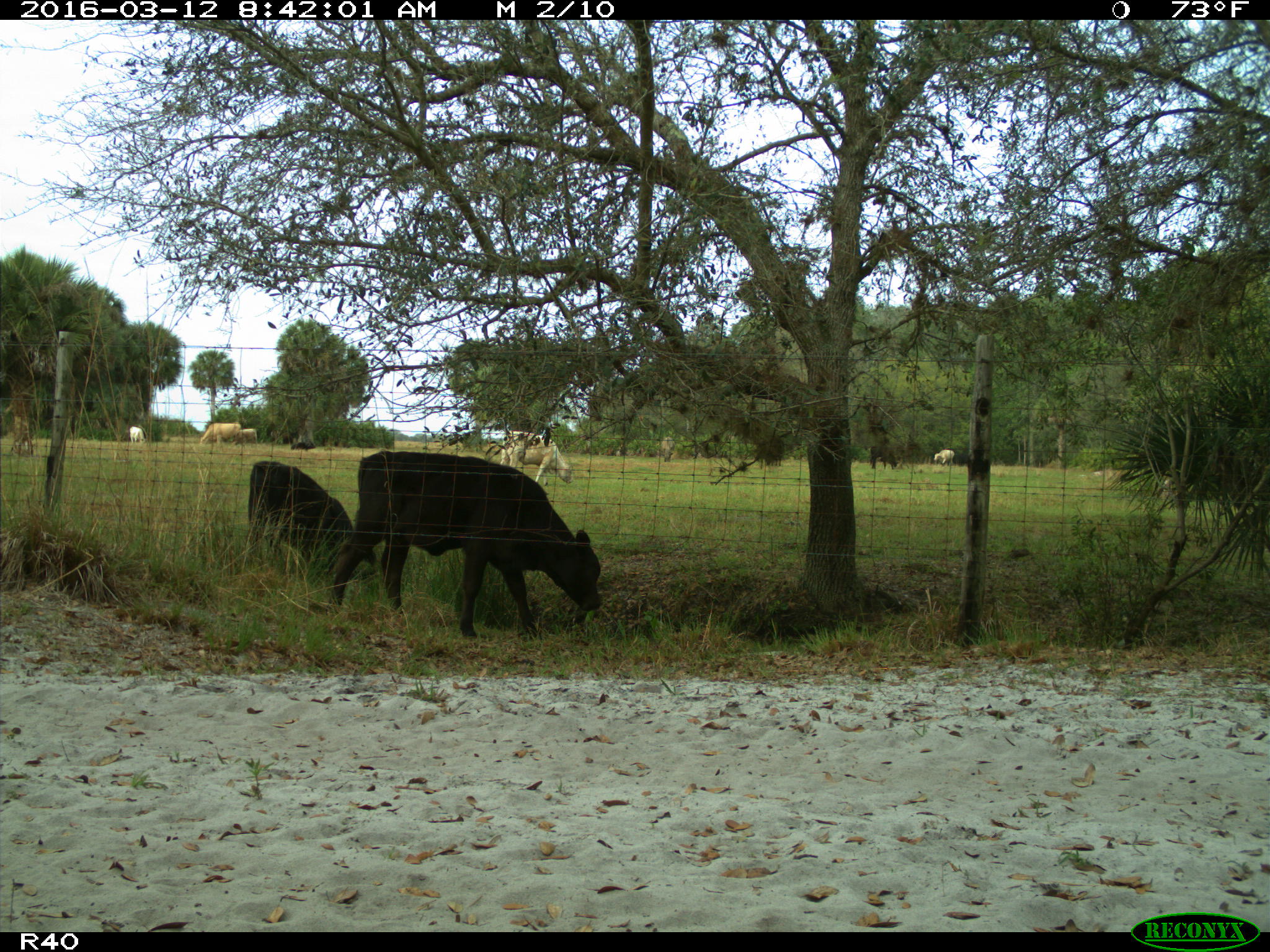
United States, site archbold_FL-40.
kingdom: Animalia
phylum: Chordata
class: Mammalia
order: Artiodactyla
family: Bovidae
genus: Bos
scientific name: Bos taurus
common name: domestic cow